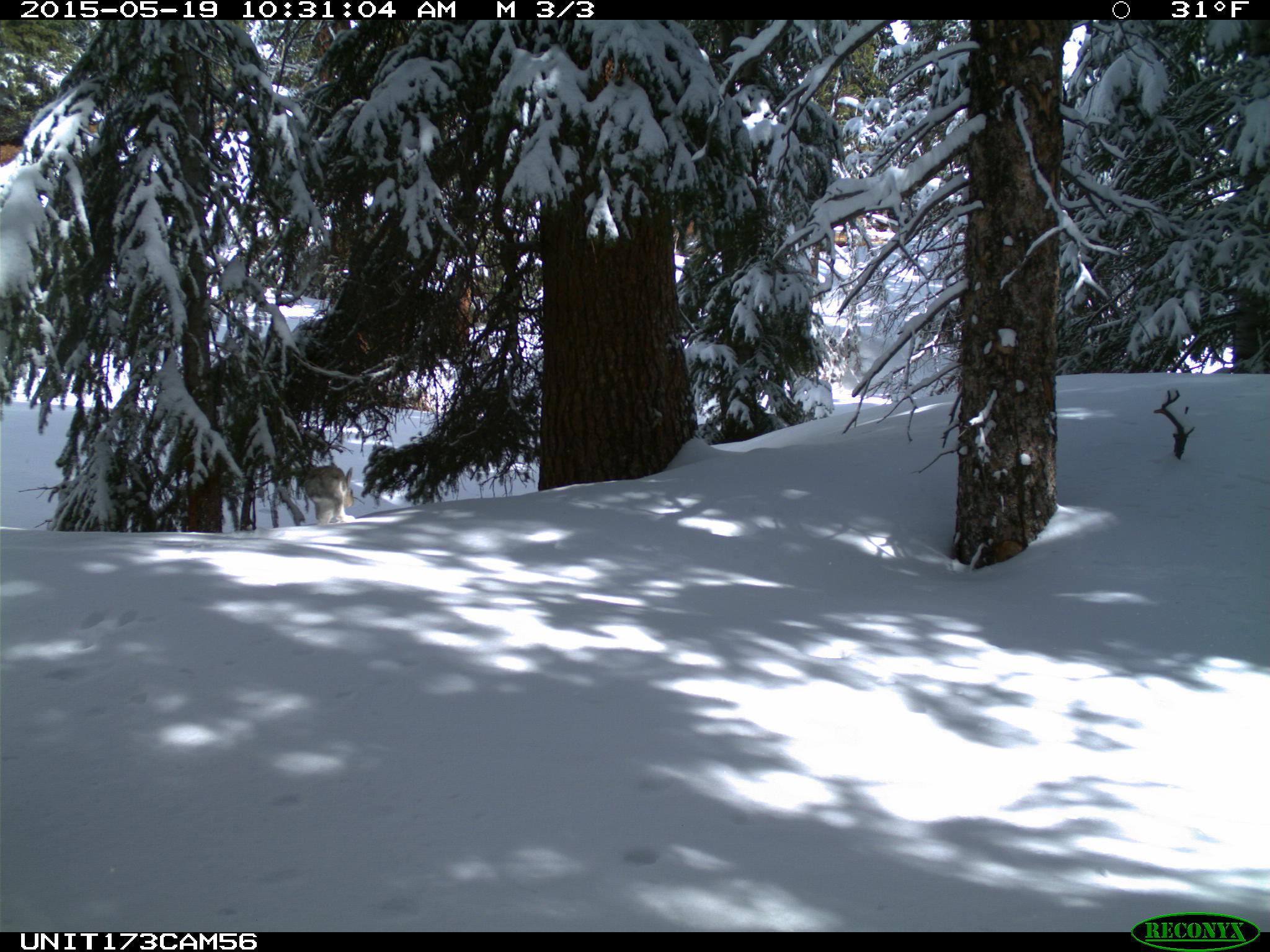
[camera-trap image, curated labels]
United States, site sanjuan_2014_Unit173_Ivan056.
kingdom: Animalia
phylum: Chordata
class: Mammalia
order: Lagomorpha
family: Leporidae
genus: Lepus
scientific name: Lepus americanus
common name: snowshoe hare